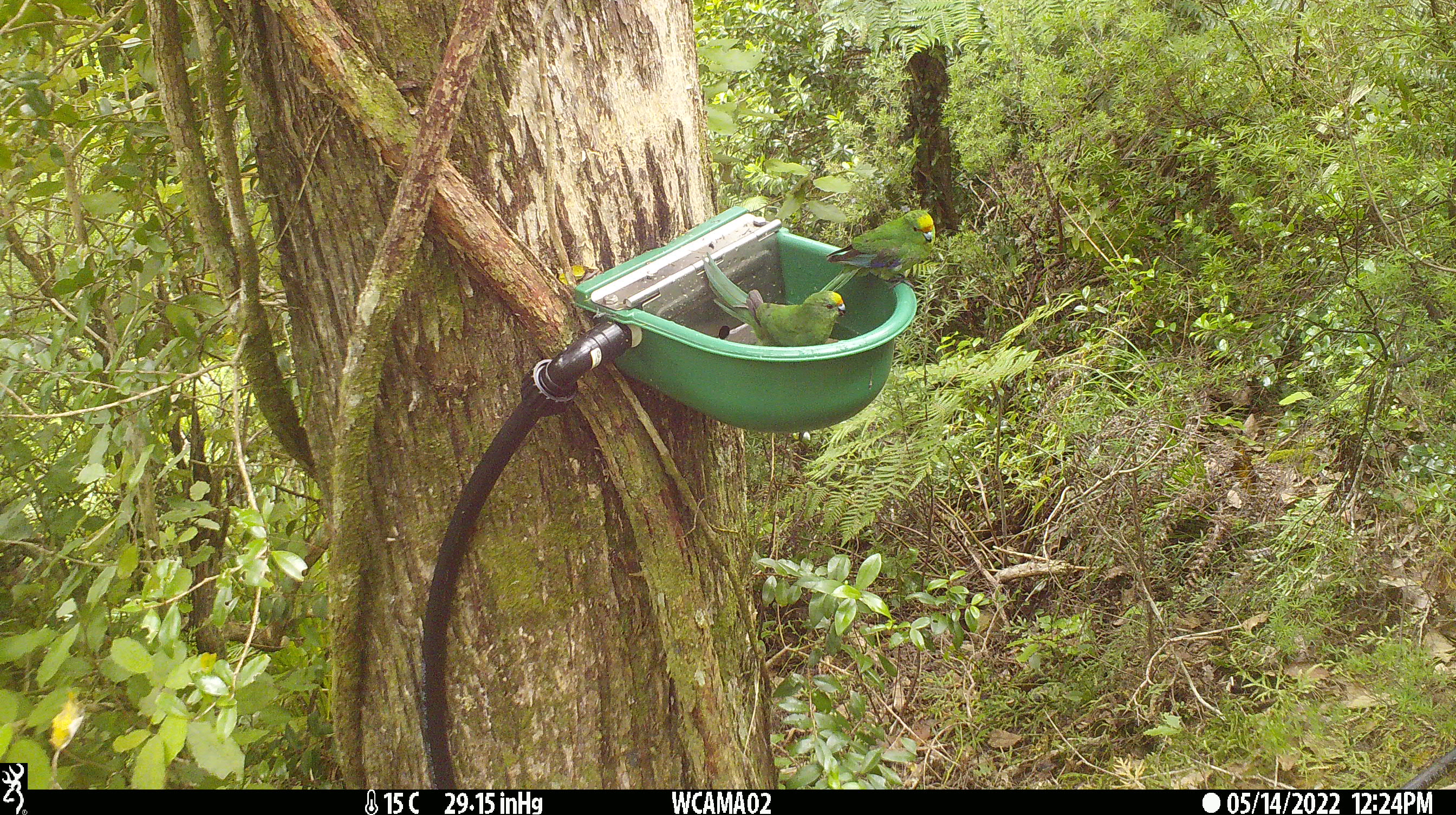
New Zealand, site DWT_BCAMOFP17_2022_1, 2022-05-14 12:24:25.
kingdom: Animalia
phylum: Chordata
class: Aves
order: Psittaciformes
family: Psittaculidae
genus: Cyanoramphus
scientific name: Cyanoramphus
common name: parakeet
Parakeet (Cyanoramphus).